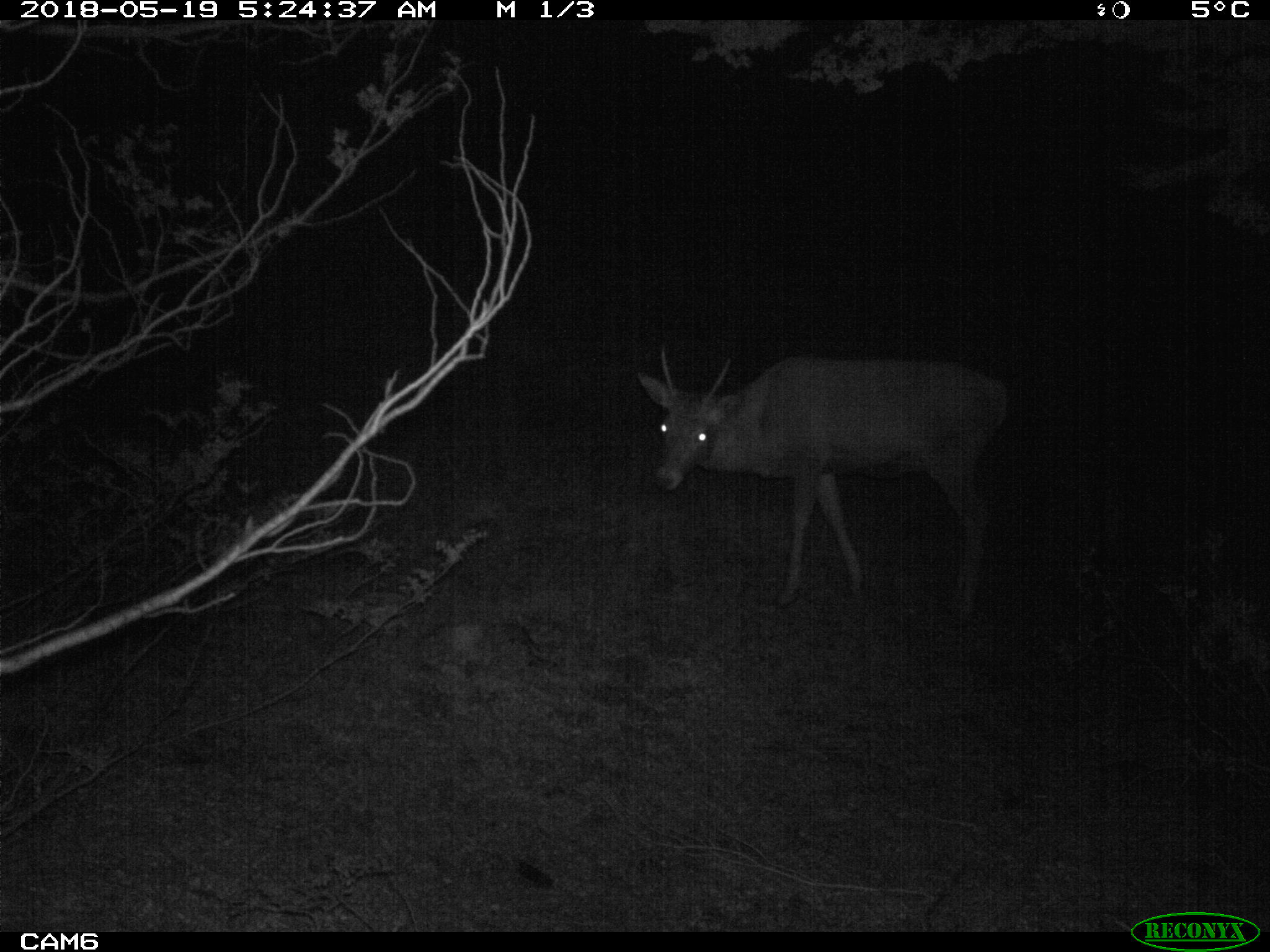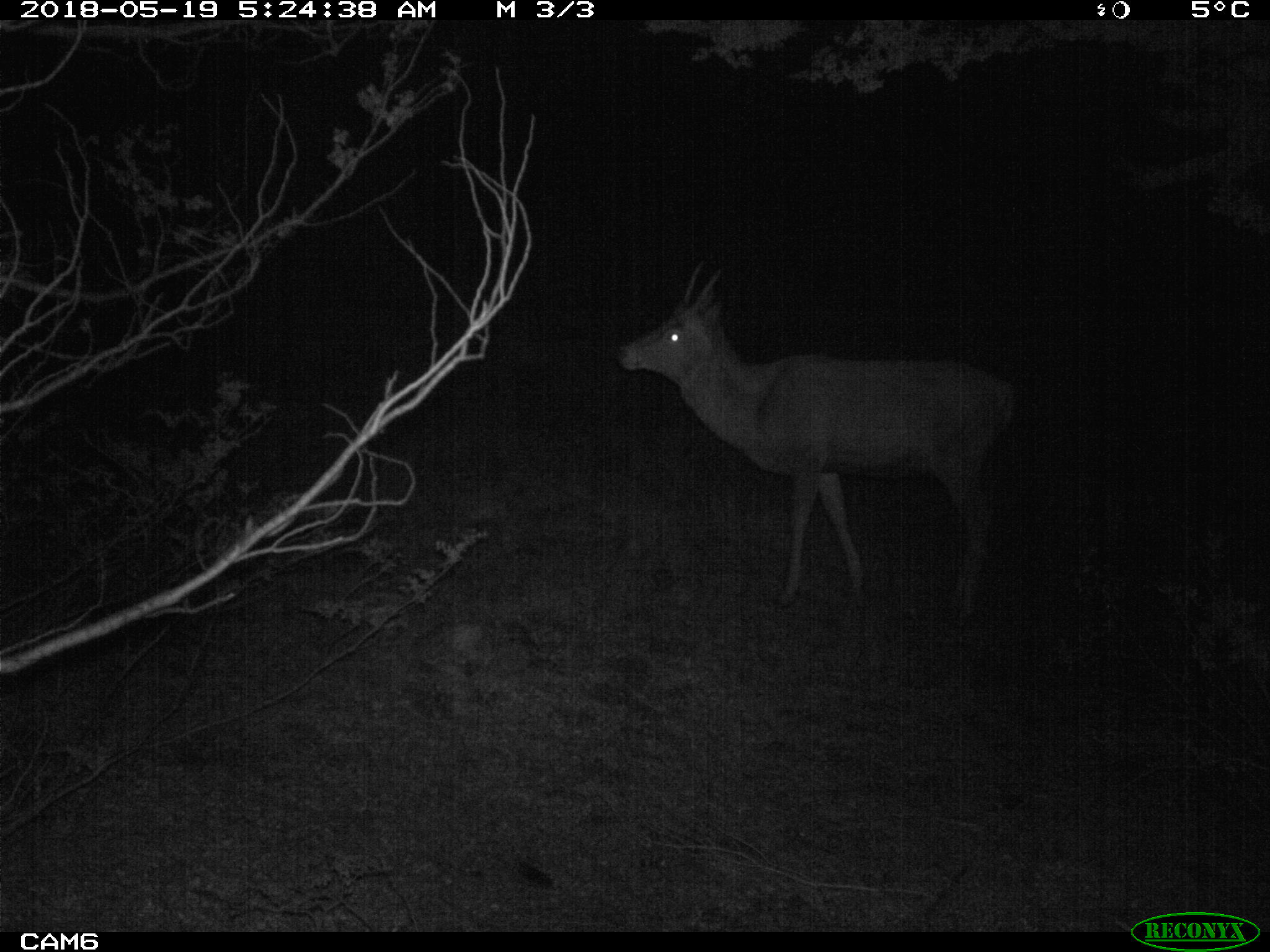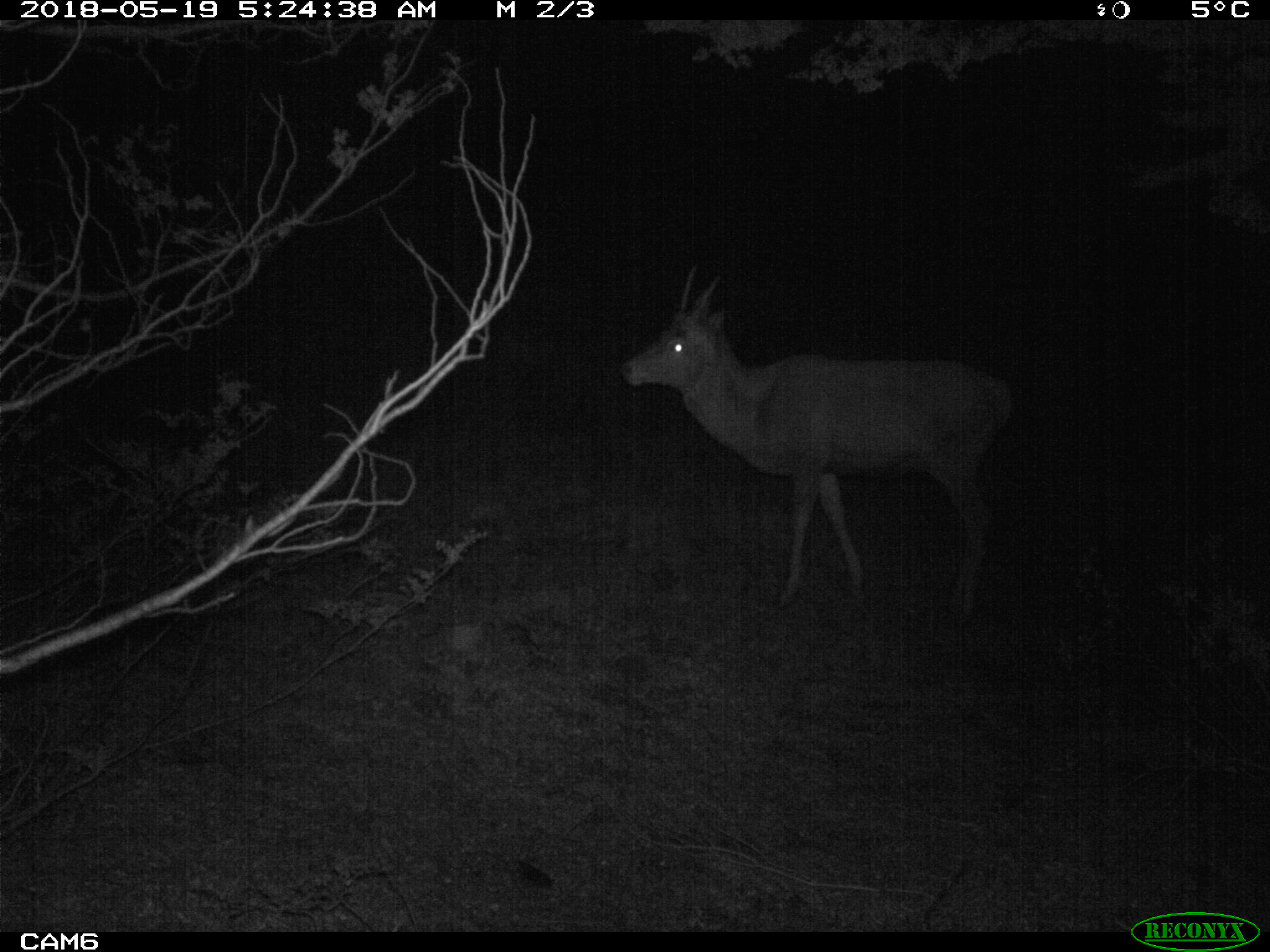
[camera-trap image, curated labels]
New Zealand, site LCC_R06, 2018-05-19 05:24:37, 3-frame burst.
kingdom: Animalia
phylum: Chordata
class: Mammalia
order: Artiodactyla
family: Cervidae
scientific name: Cervidae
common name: deer